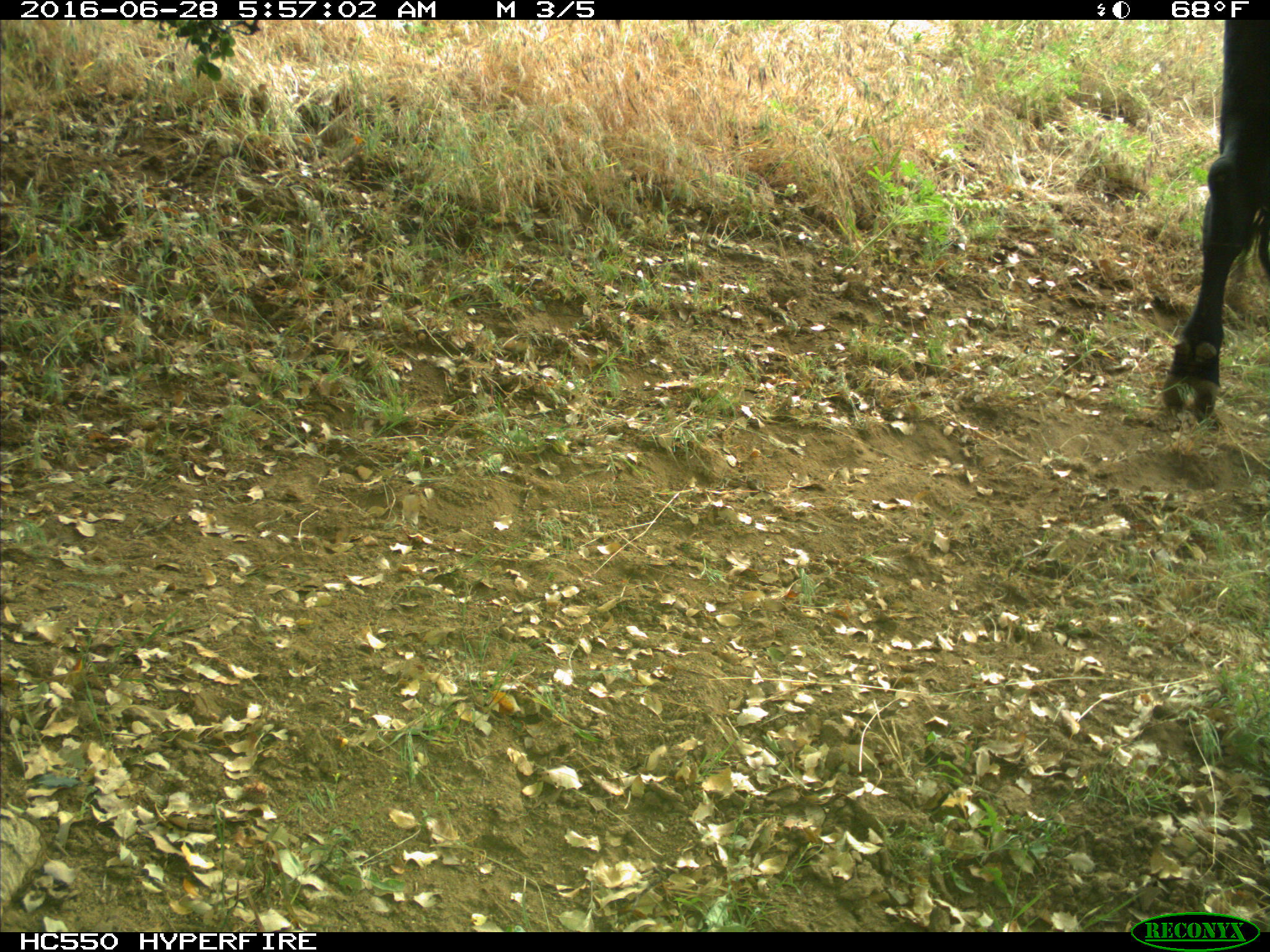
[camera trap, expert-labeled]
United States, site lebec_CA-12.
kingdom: Animalia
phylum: Chordata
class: Mammalia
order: Artiodactyla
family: Bovidae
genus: Bos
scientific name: Bos taurus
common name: domestic cow